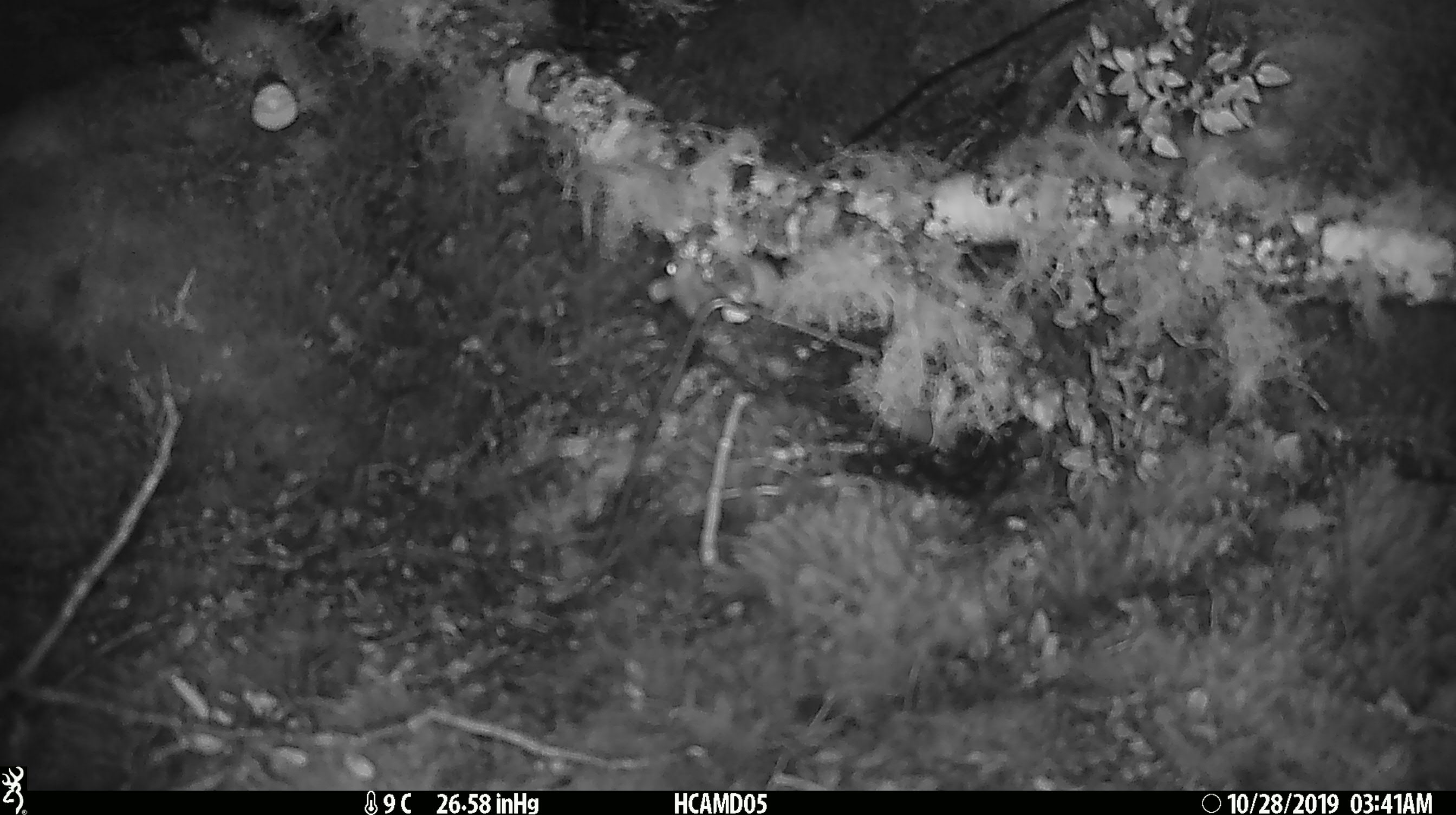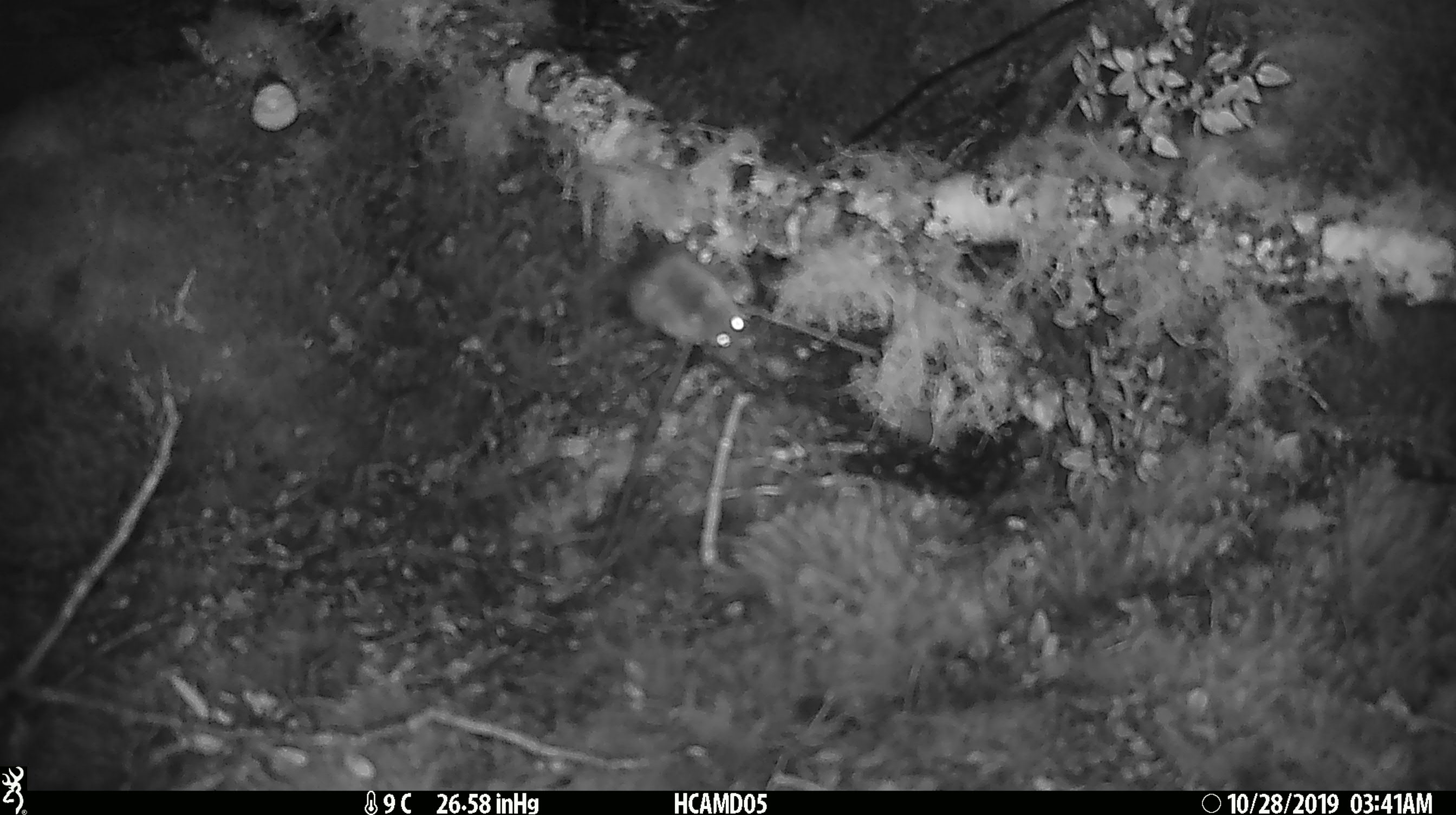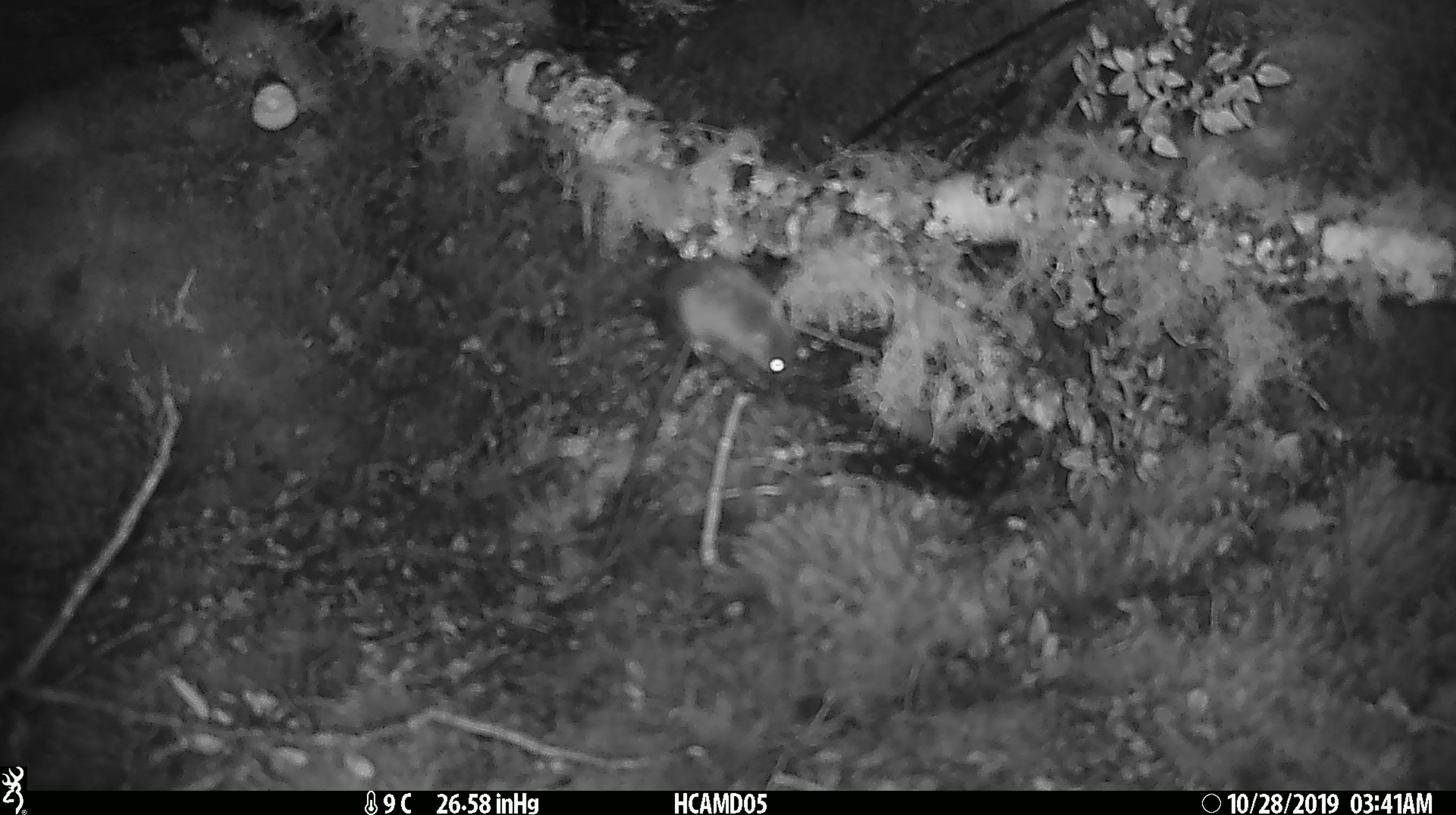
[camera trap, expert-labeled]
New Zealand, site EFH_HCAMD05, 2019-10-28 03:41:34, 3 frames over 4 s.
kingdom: Animalia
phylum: Chordata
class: Mammalia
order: Rodentia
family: Muridae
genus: Mus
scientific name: Mus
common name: mouse